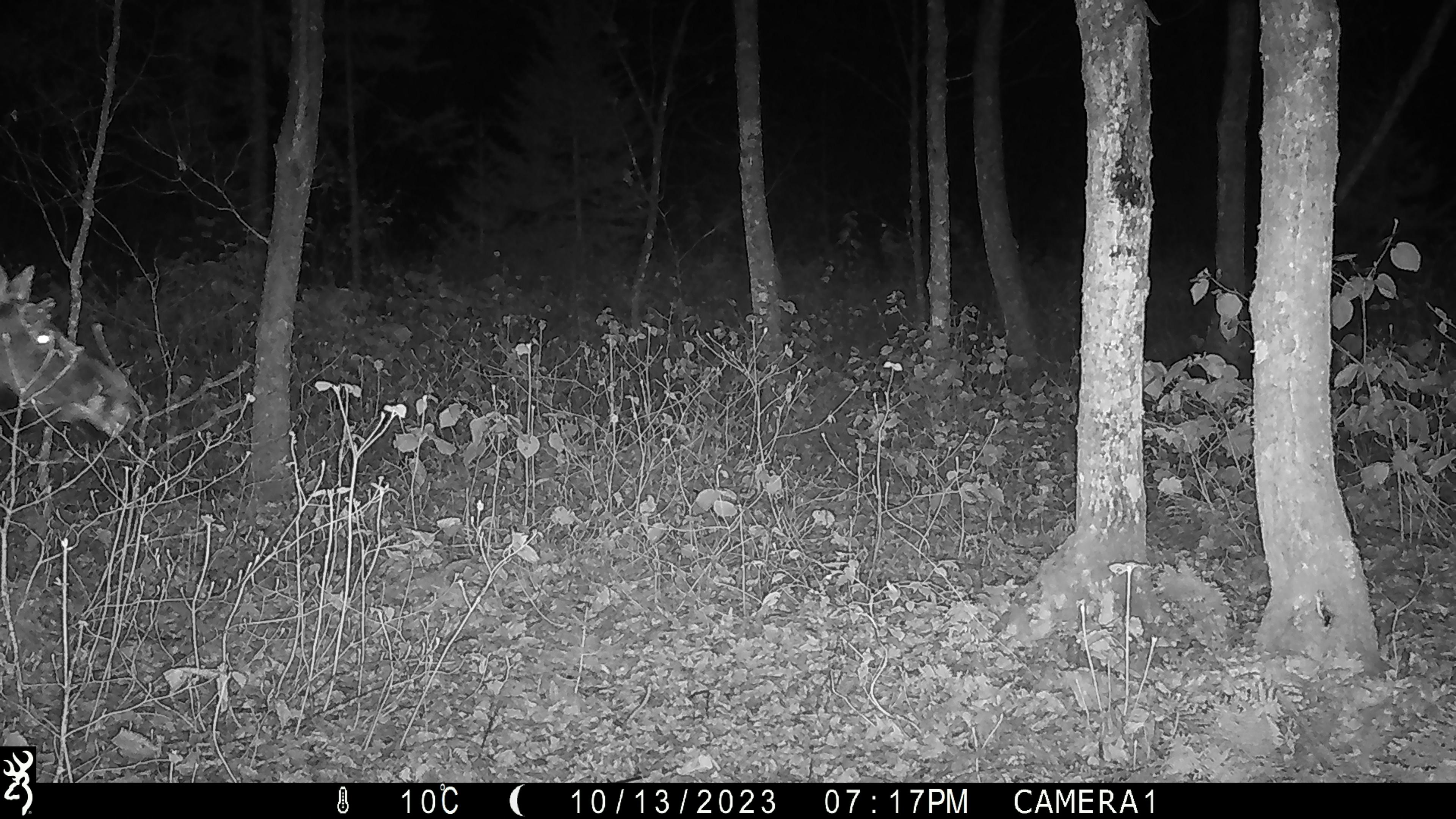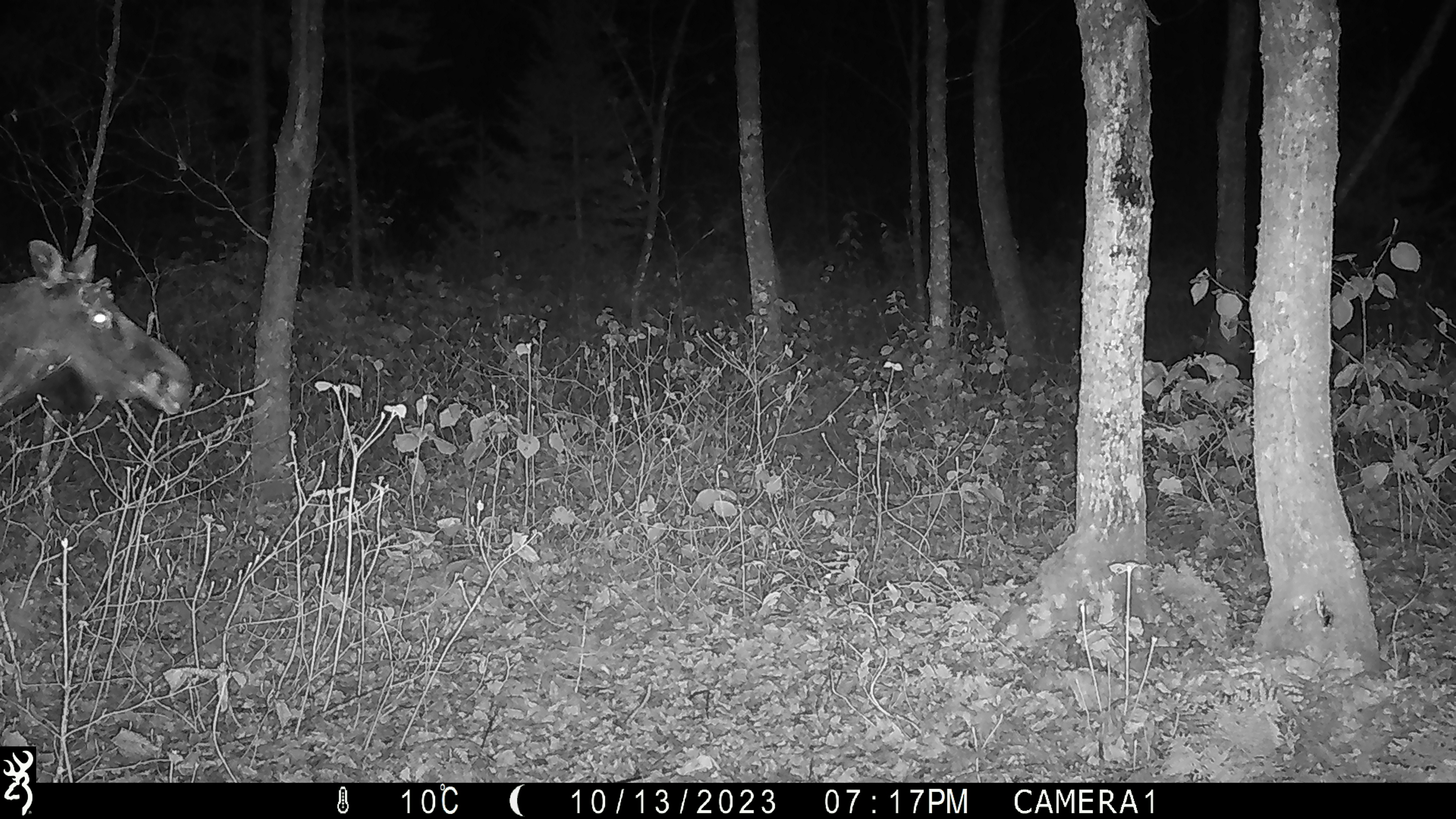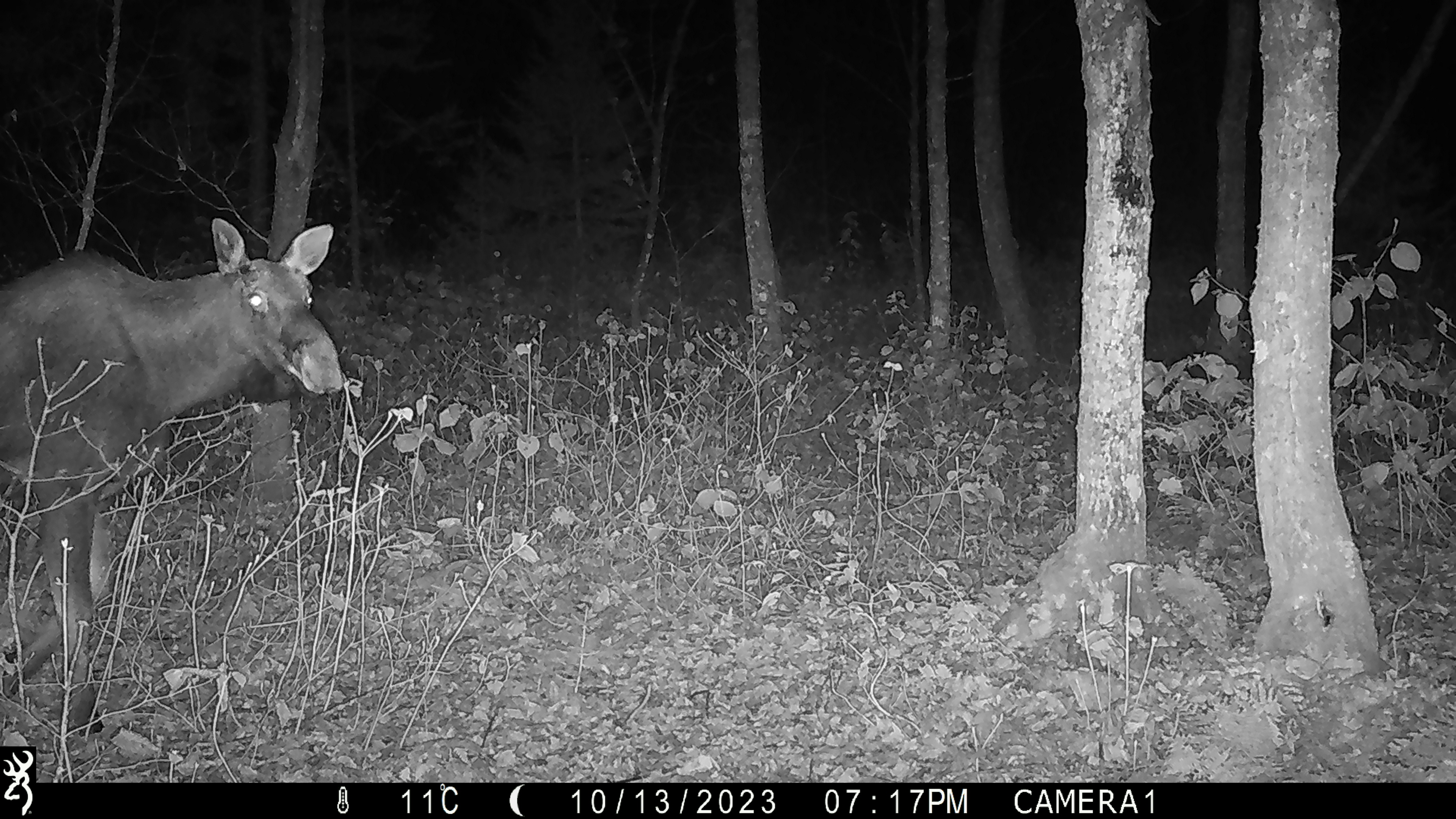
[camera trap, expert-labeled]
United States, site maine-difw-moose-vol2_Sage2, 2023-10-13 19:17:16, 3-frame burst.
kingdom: Animalia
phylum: Chordata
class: Mammalia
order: Artiodactyla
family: Cervidae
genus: Alces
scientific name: Alces alces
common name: moose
Moose (Alces alces).